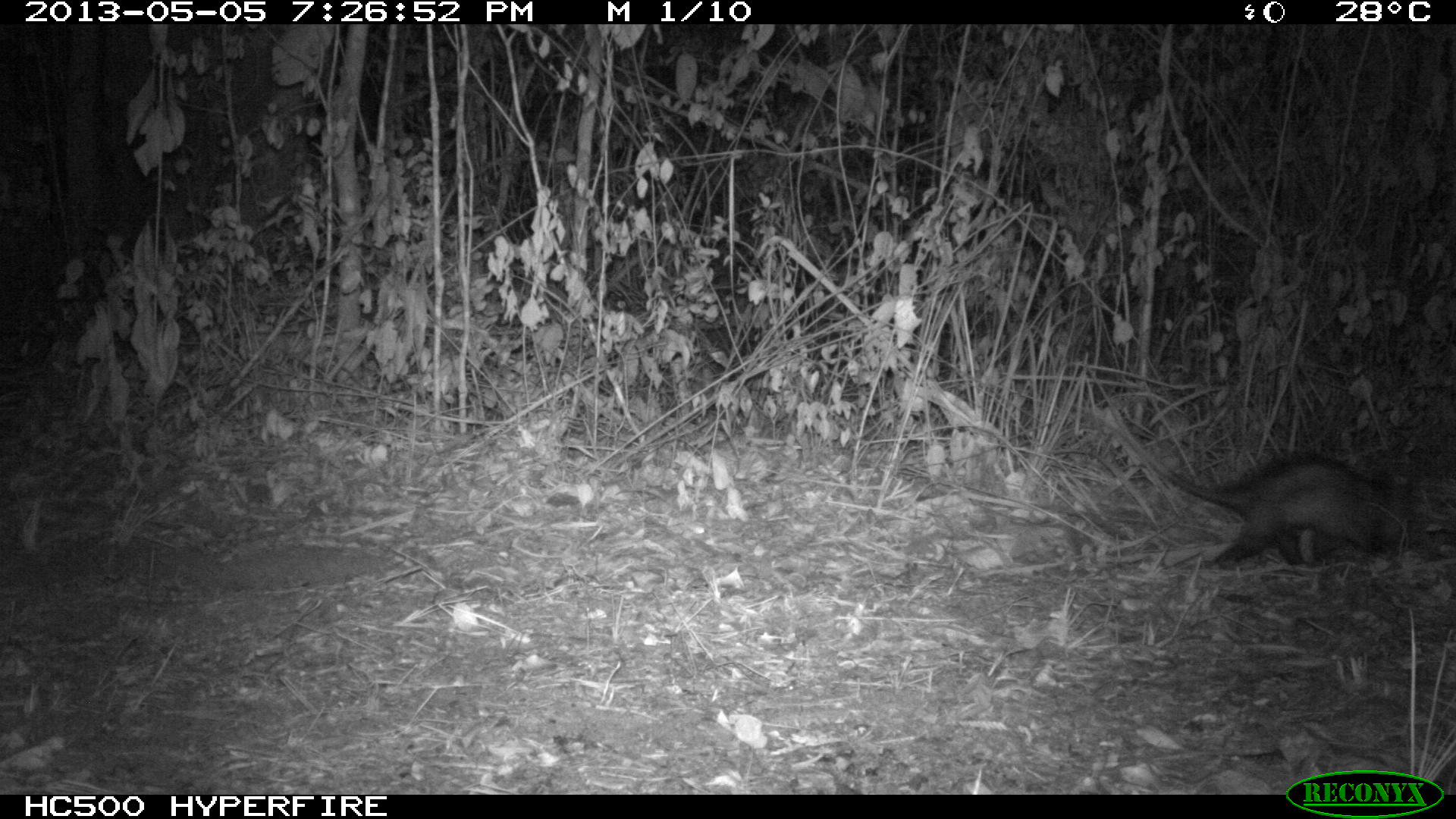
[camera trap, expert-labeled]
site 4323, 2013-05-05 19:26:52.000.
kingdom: Animalia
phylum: Chordata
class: Mammalia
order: Didelphimorphia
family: Didelphidae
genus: Didelphis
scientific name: Didelphis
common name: american opossums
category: didelphis sp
Didelphis sp (american opossums) (Didelphis), count 1.